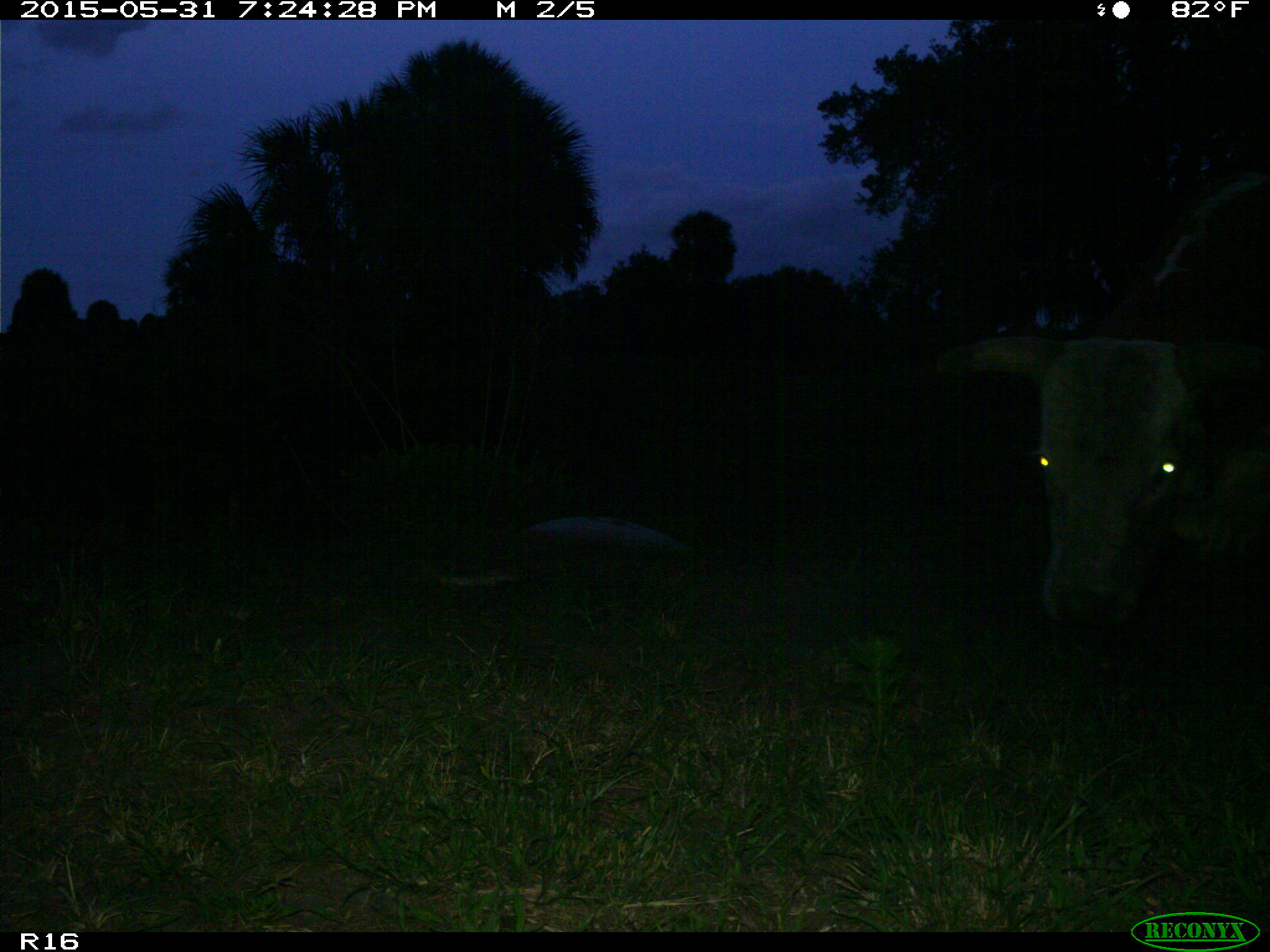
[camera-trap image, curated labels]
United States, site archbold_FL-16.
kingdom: Animalia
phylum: Chordata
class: Mammalia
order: Artiodactyla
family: Bovidae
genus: Bos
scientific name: Bos taurus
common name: domestic cow